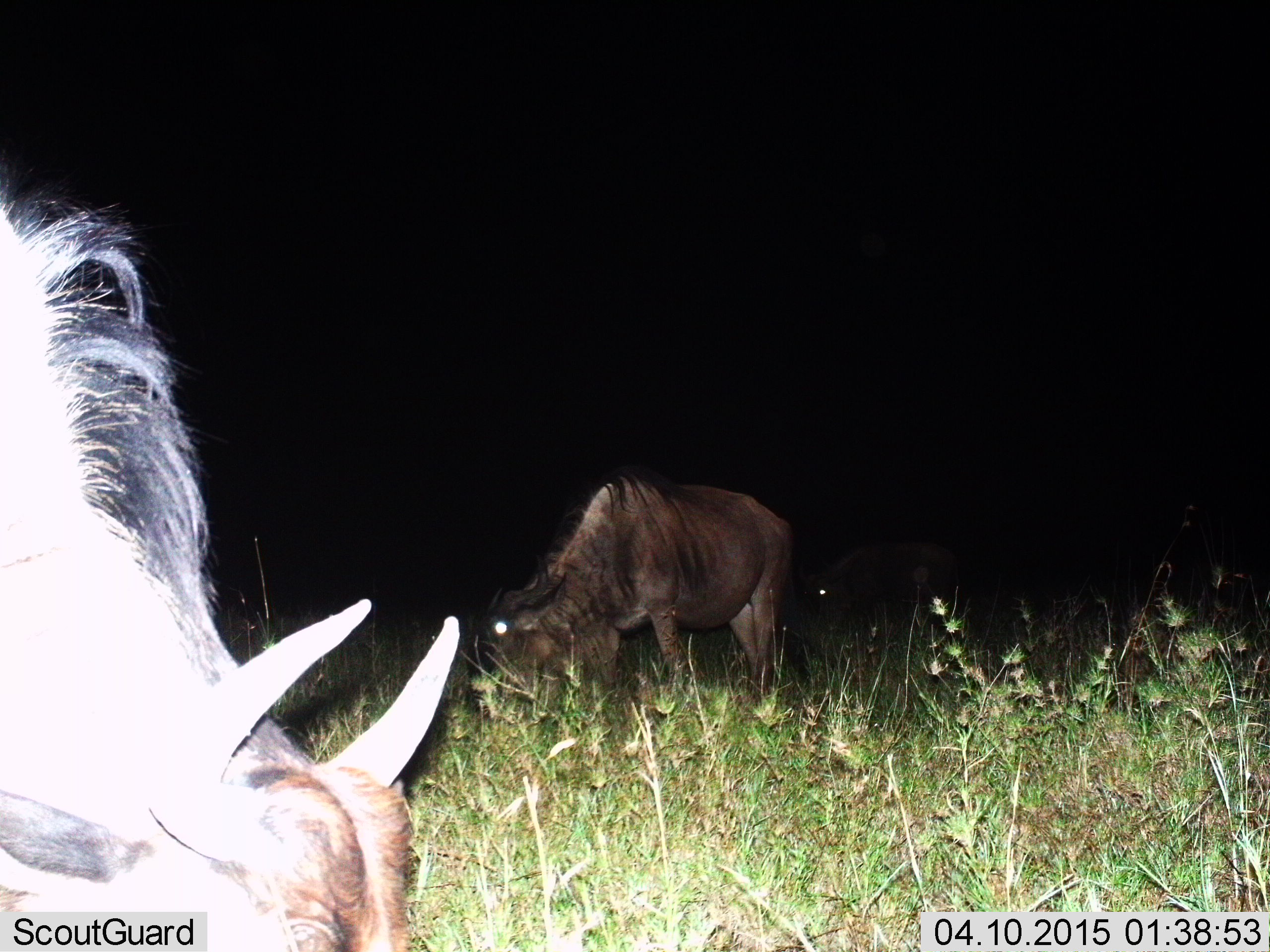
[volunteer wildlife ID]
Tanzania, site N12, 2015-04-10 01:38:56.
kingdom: Animalia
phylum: Chordata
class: Mammalia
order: Artiodactyla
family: Bovidae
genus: Connochaetes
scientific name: Connochaetes taurinus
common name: blue wildebeest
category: wildebeest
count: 3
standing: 45%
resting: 0%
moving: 0%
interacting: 0%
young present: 0%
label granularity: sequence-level